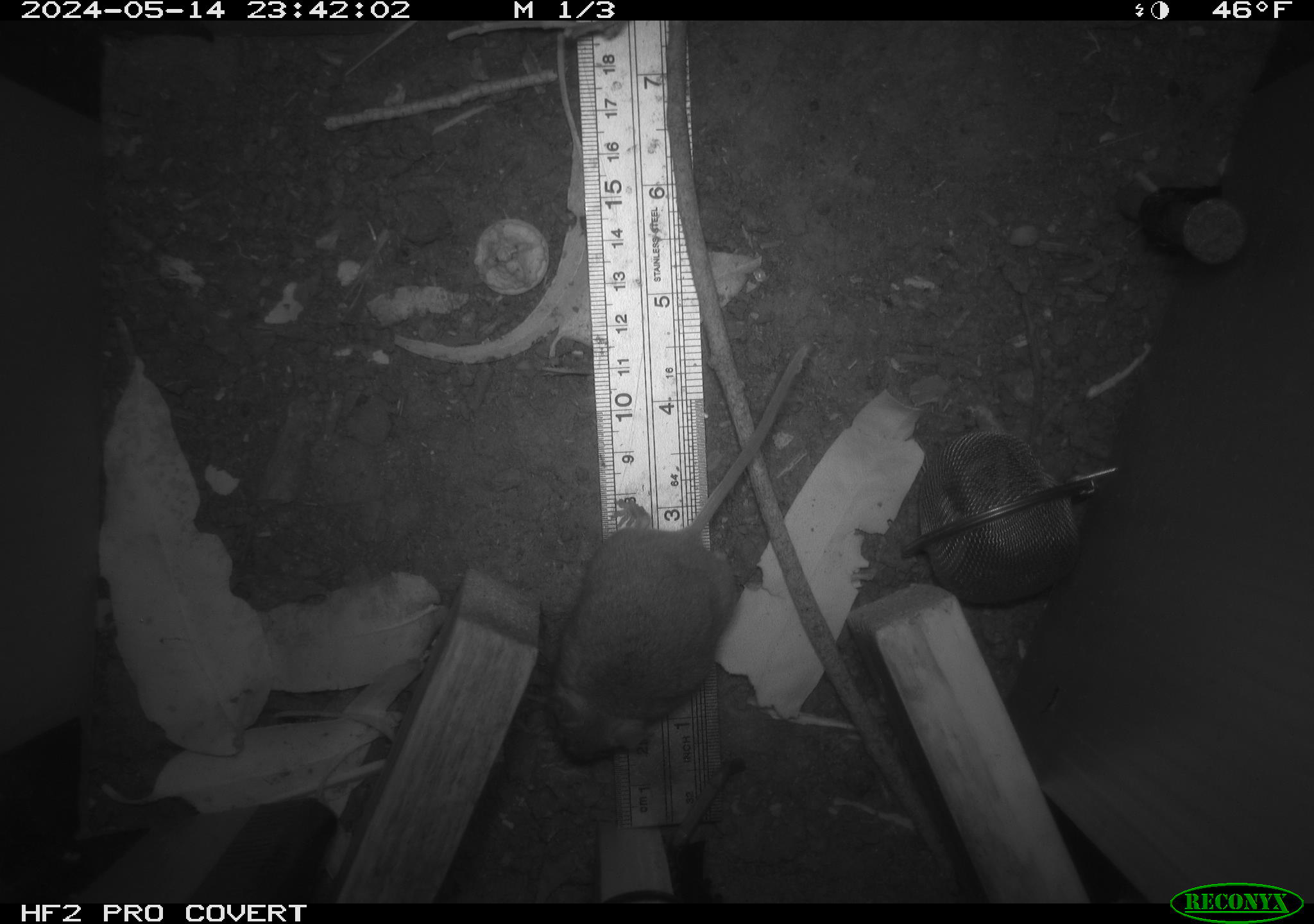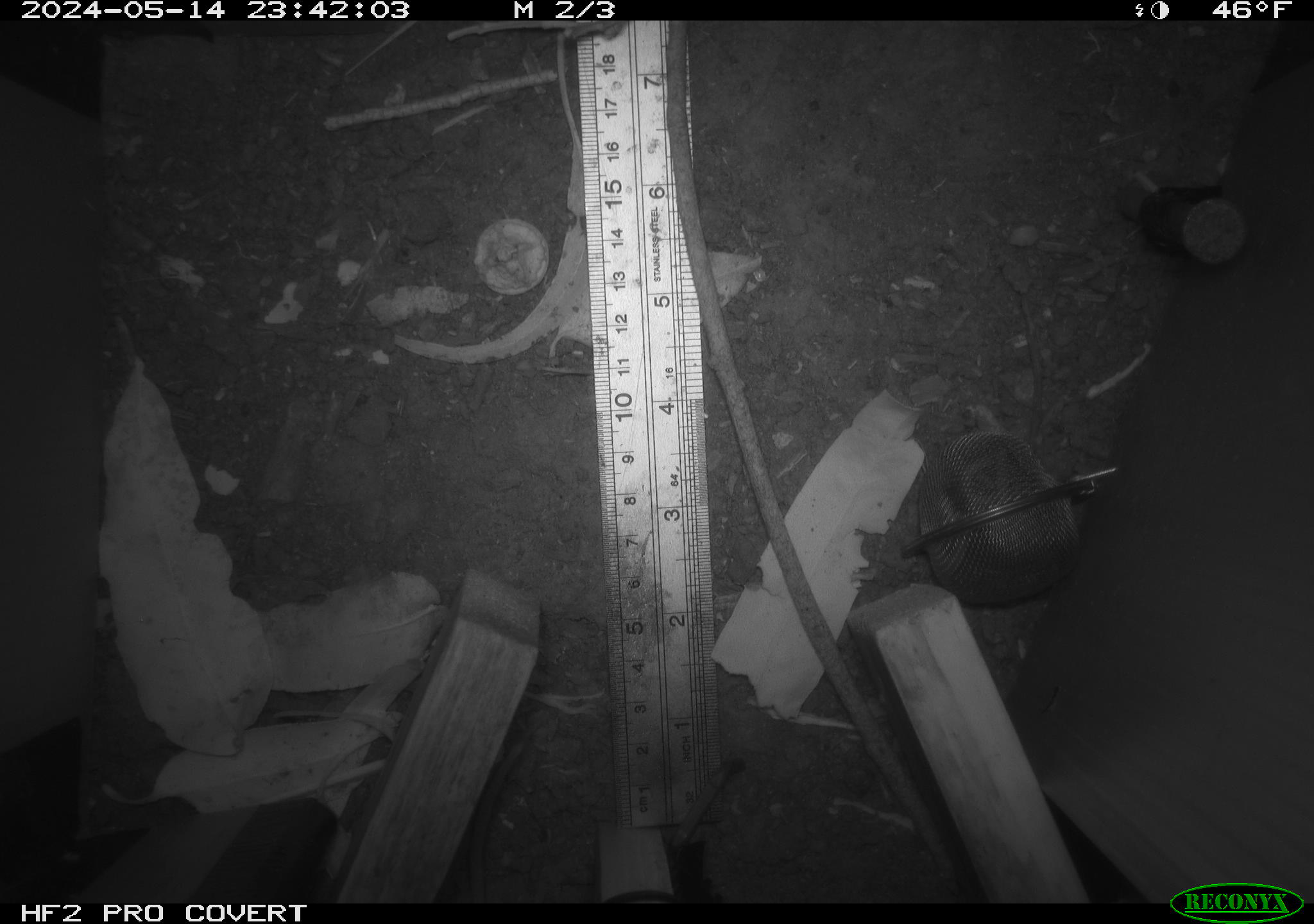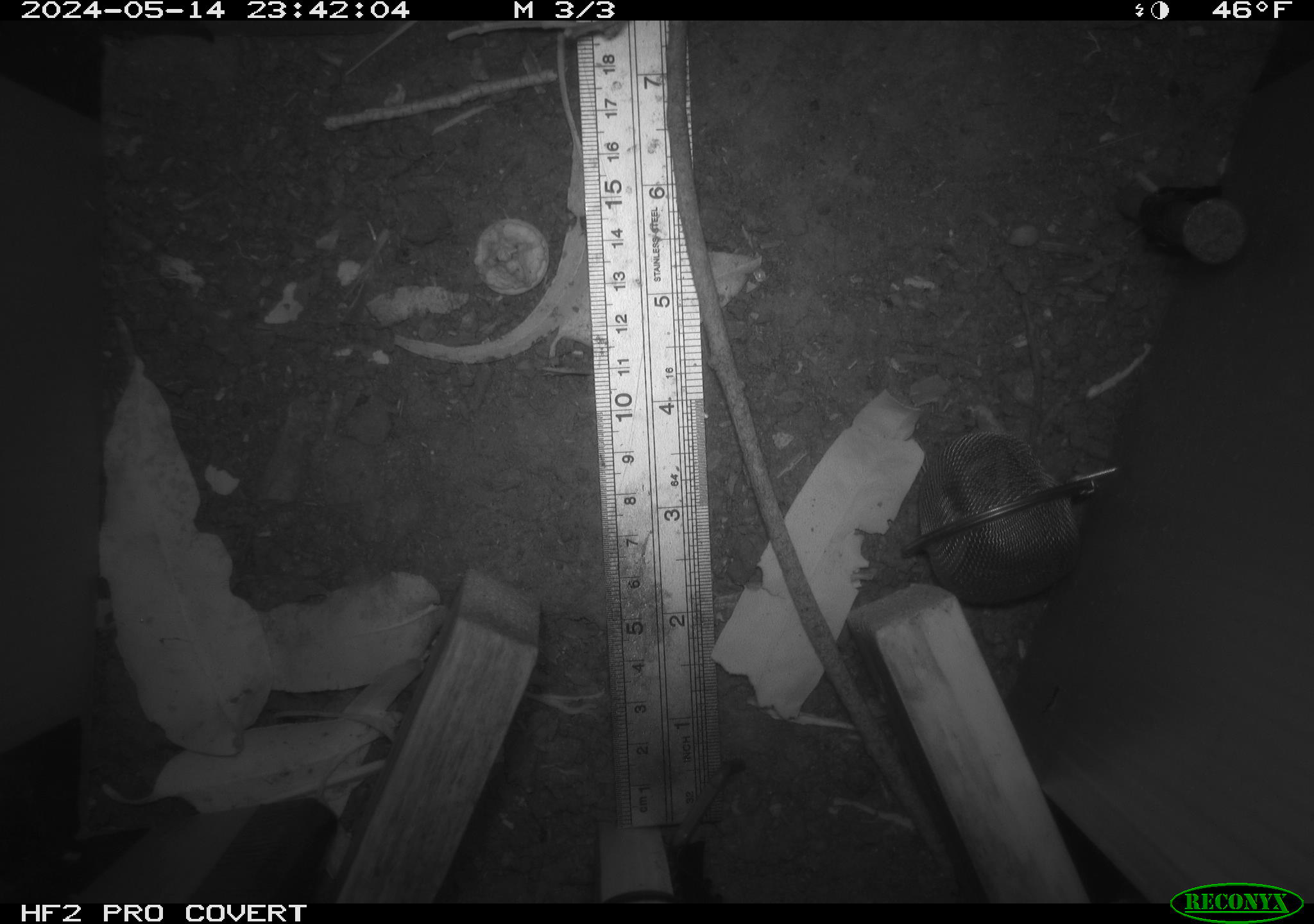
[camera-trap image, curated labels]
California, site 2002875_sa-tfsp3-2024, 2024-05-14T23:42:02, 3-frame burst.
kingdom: Animalia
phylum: Chordata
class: Mammalia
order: Rodentia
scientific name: Rodentia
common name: mouse species